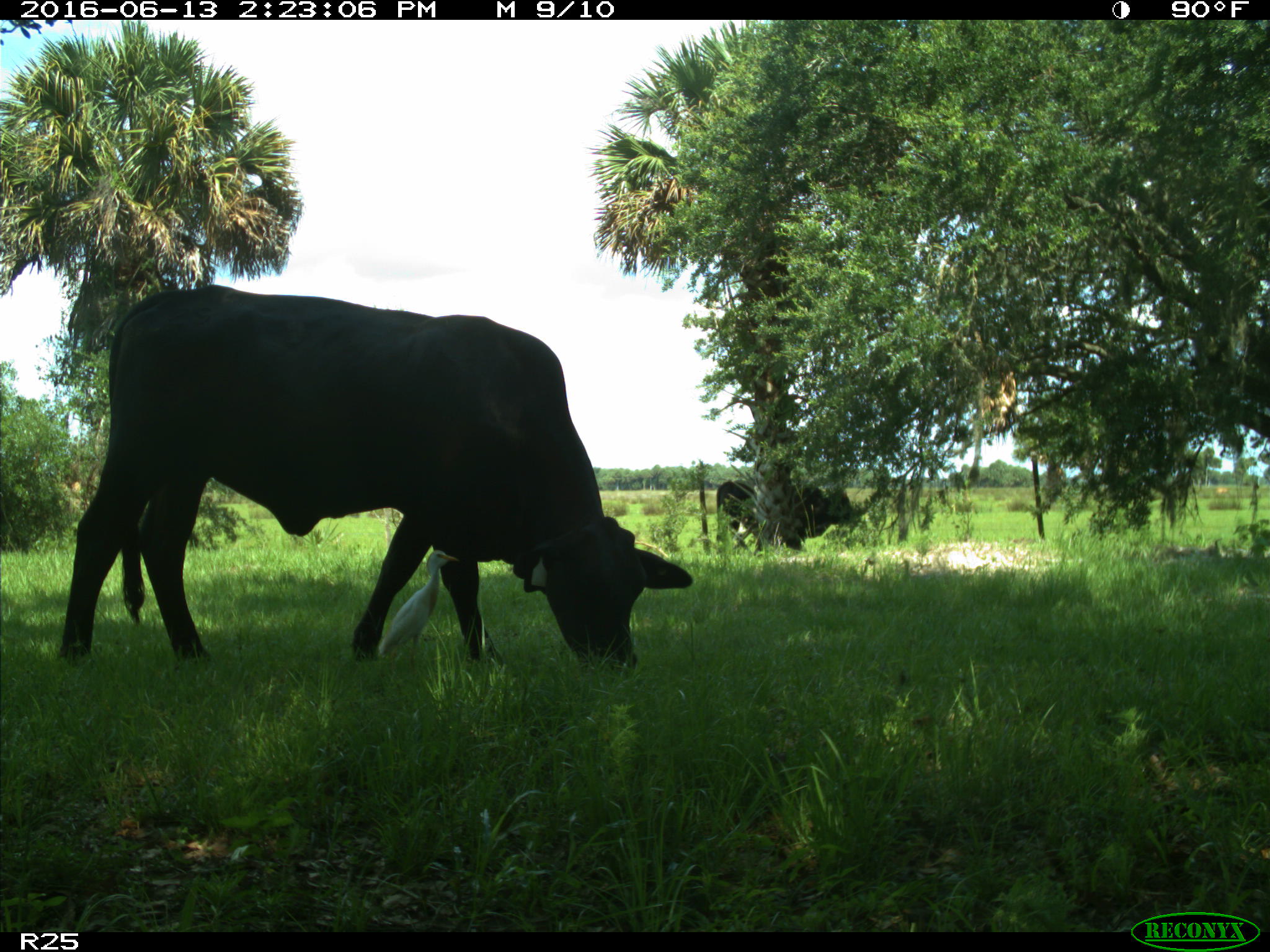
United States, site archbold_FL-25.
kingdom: Animalia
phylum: Chordata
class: Mammalia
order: Artiodactyla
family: Bovidae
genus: Bos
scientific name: Bos taurus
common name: domestic cow